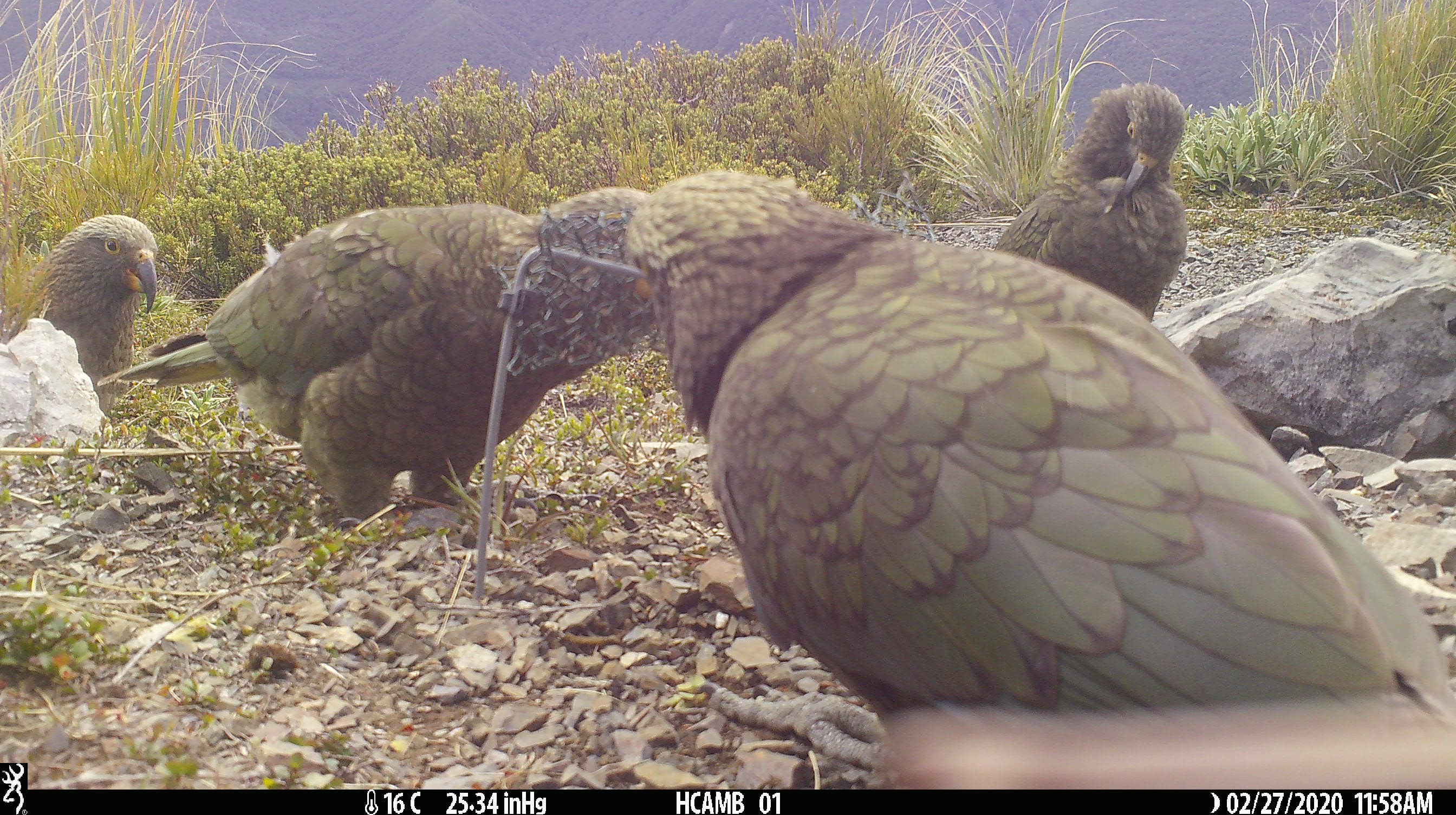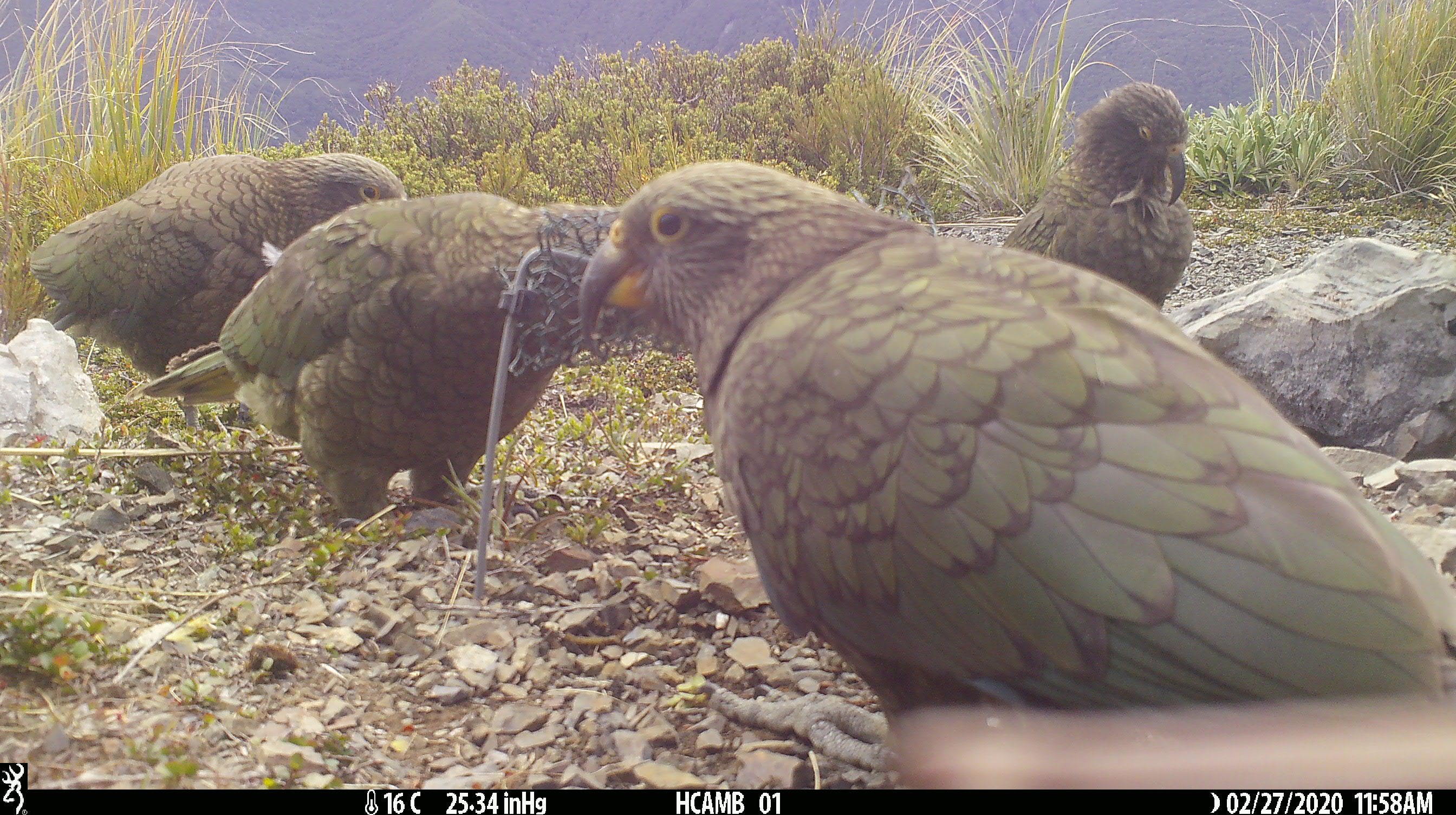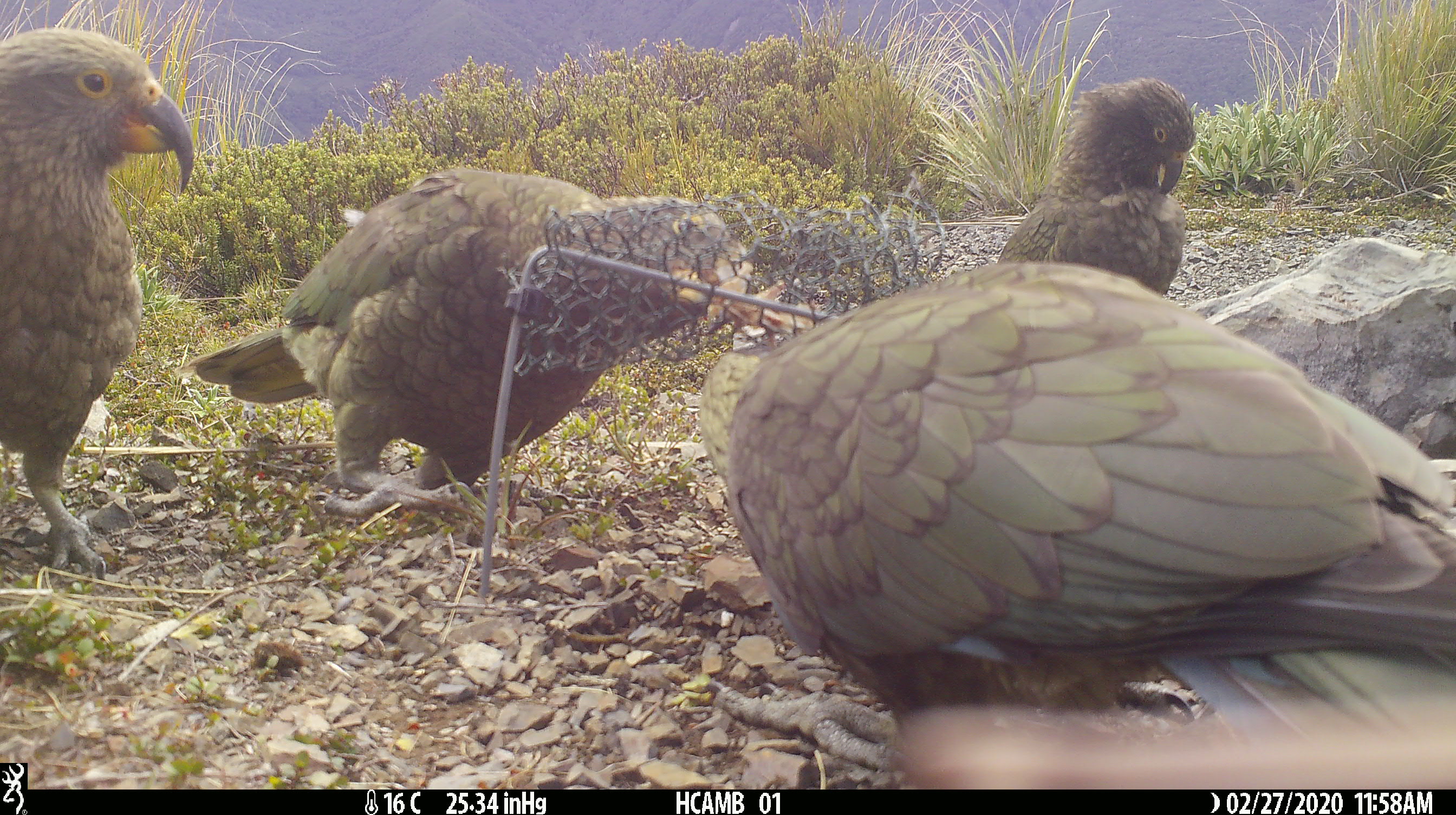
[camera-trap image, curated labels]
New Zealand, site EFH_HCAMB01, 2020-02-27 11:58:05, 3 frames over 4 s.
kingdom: Animalia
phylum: Chordata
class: Aves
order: Psittaciformes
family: Strigopidae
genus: Nestor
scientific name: Nestor notabilis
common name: kea